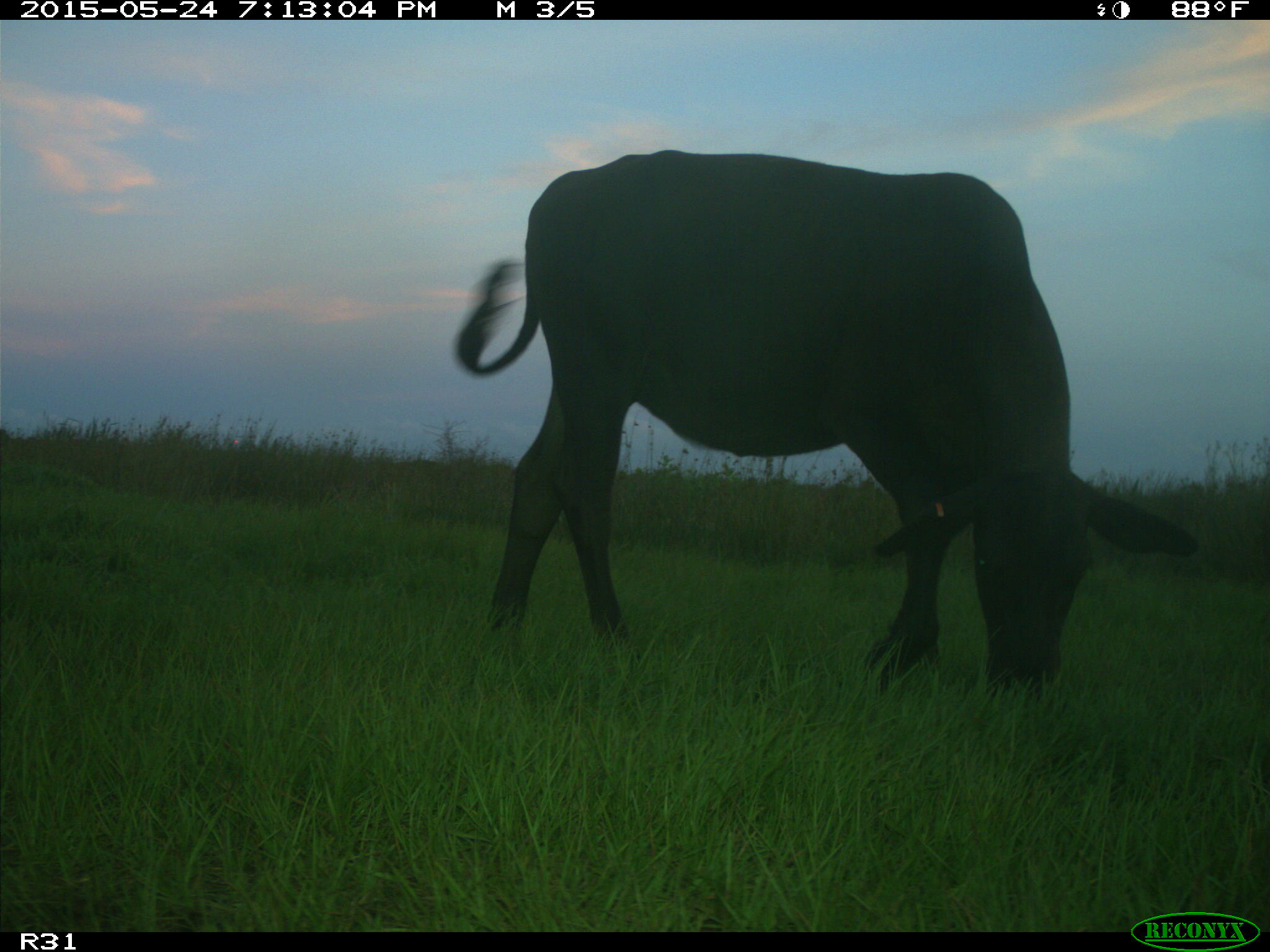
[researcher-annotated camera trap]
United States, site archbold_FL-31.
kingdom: Animalia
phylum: Chordata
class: Mammalia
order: Artiodactyla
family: Bovidae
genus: Bos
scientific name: Bos taurus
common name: domestic cow